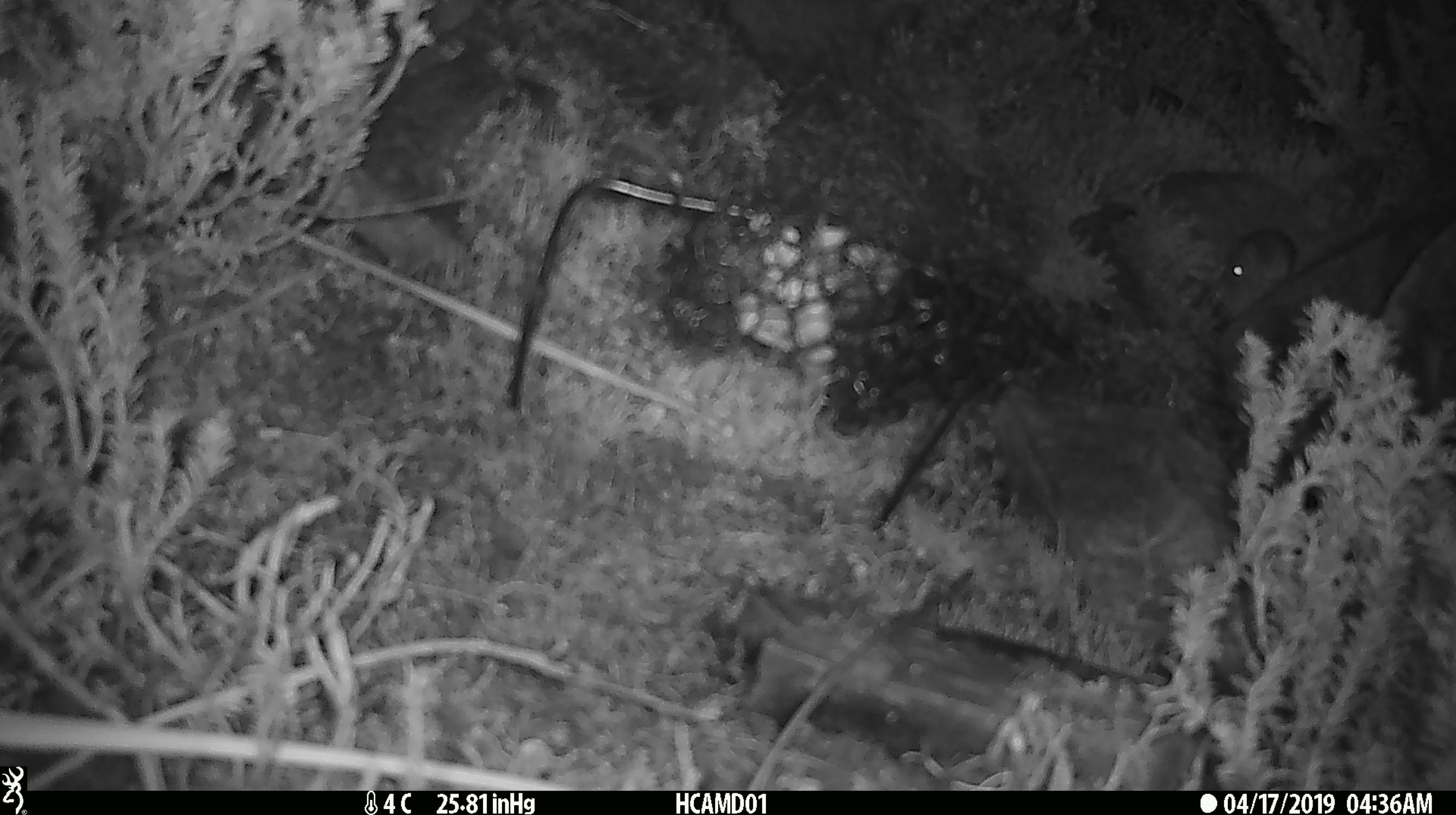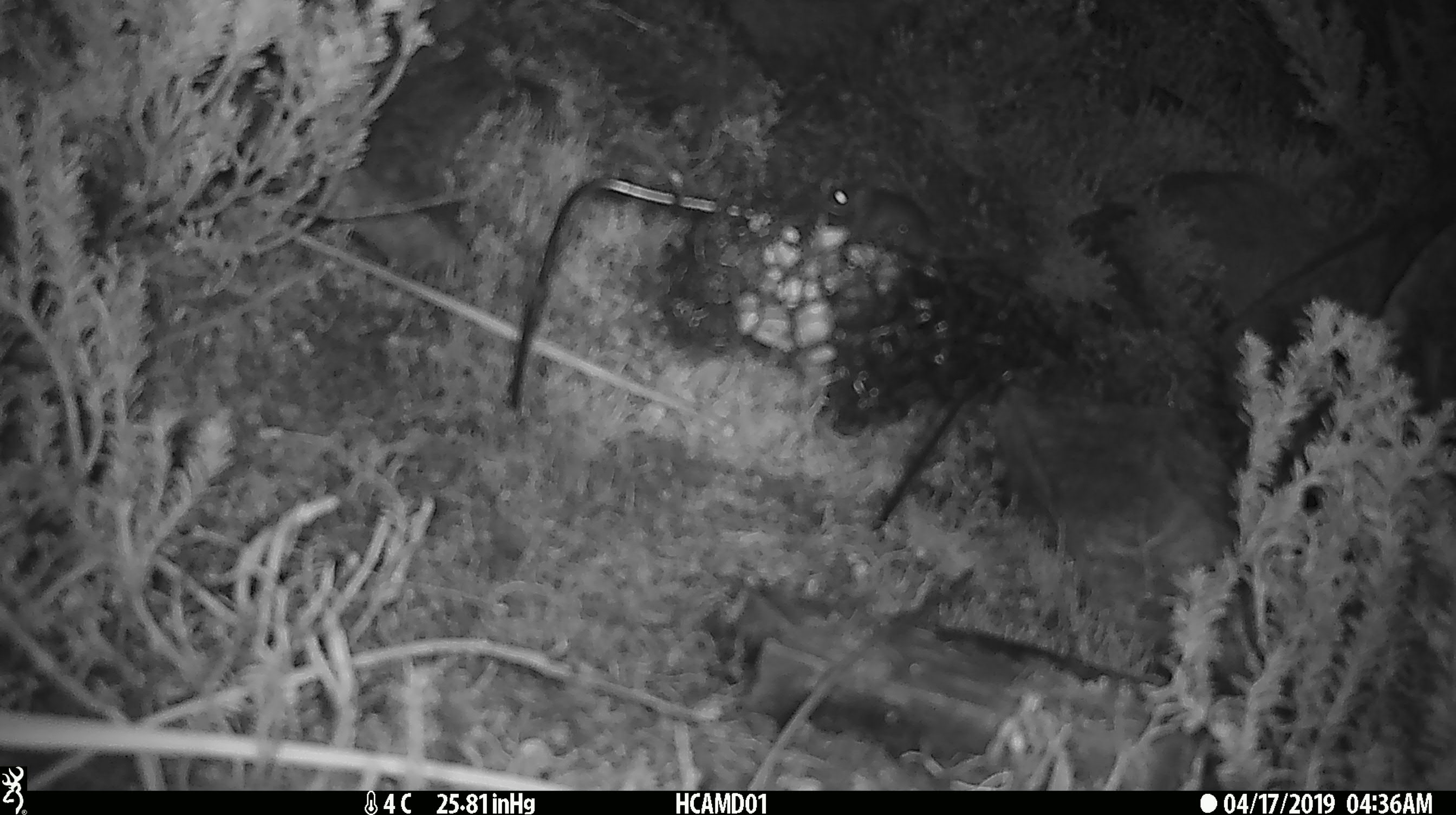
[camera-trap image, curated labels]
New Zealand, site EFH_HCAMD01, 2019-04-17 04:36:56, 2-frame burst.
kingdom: Animalia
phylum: Chordata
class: Mammalia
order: Rodentia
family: Muridae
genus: Mus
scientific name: Mus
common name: mouse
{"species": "mouse (Mus)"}